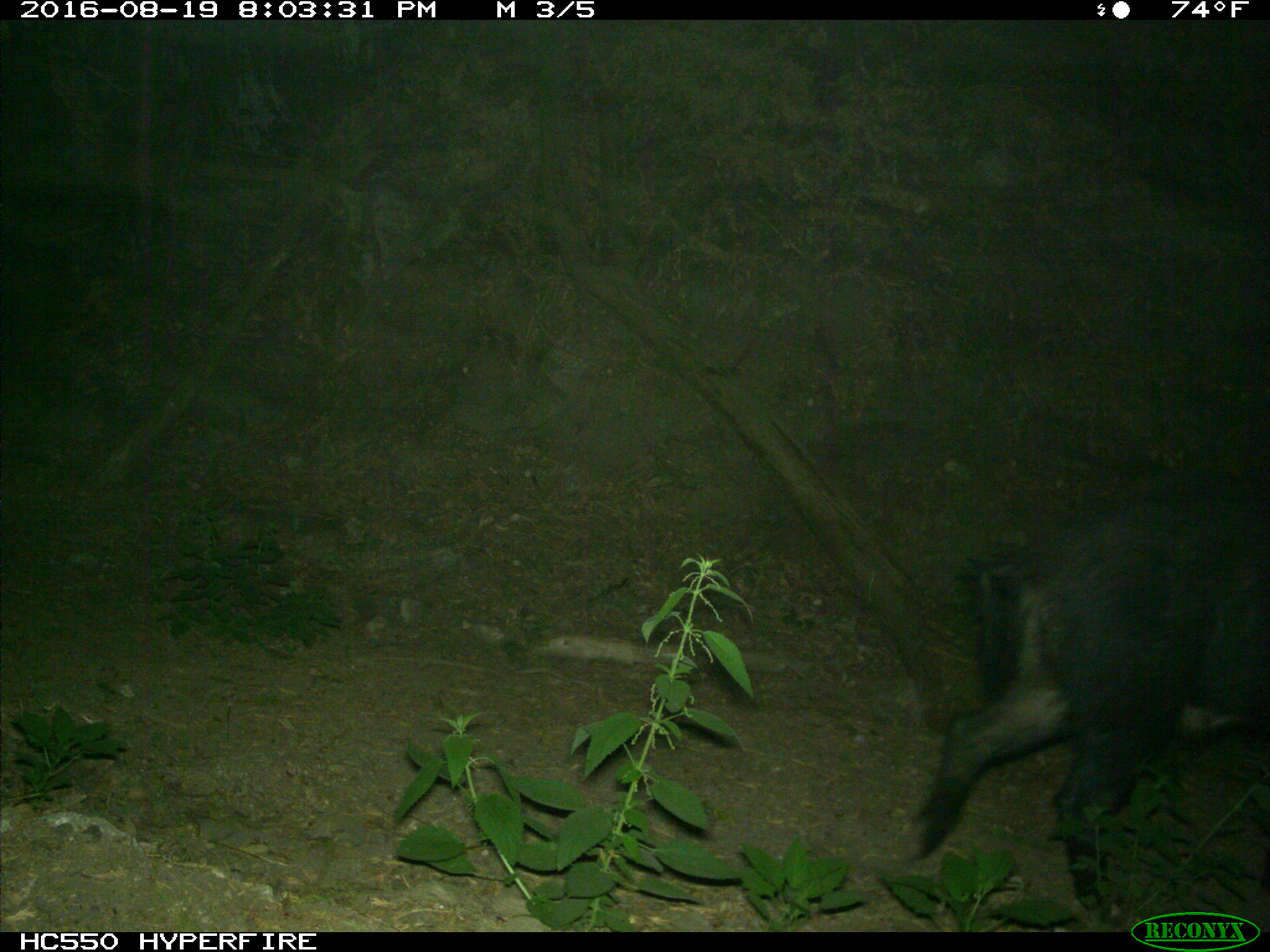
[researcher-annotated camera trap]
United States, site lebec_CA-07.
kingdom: Animalia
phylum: Chordata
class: Mammalia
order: Artiodactyla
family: Suidae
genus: Sus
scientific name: Sus scrofa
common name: wild boar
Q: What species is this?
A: Sus scrofa (wild boar).